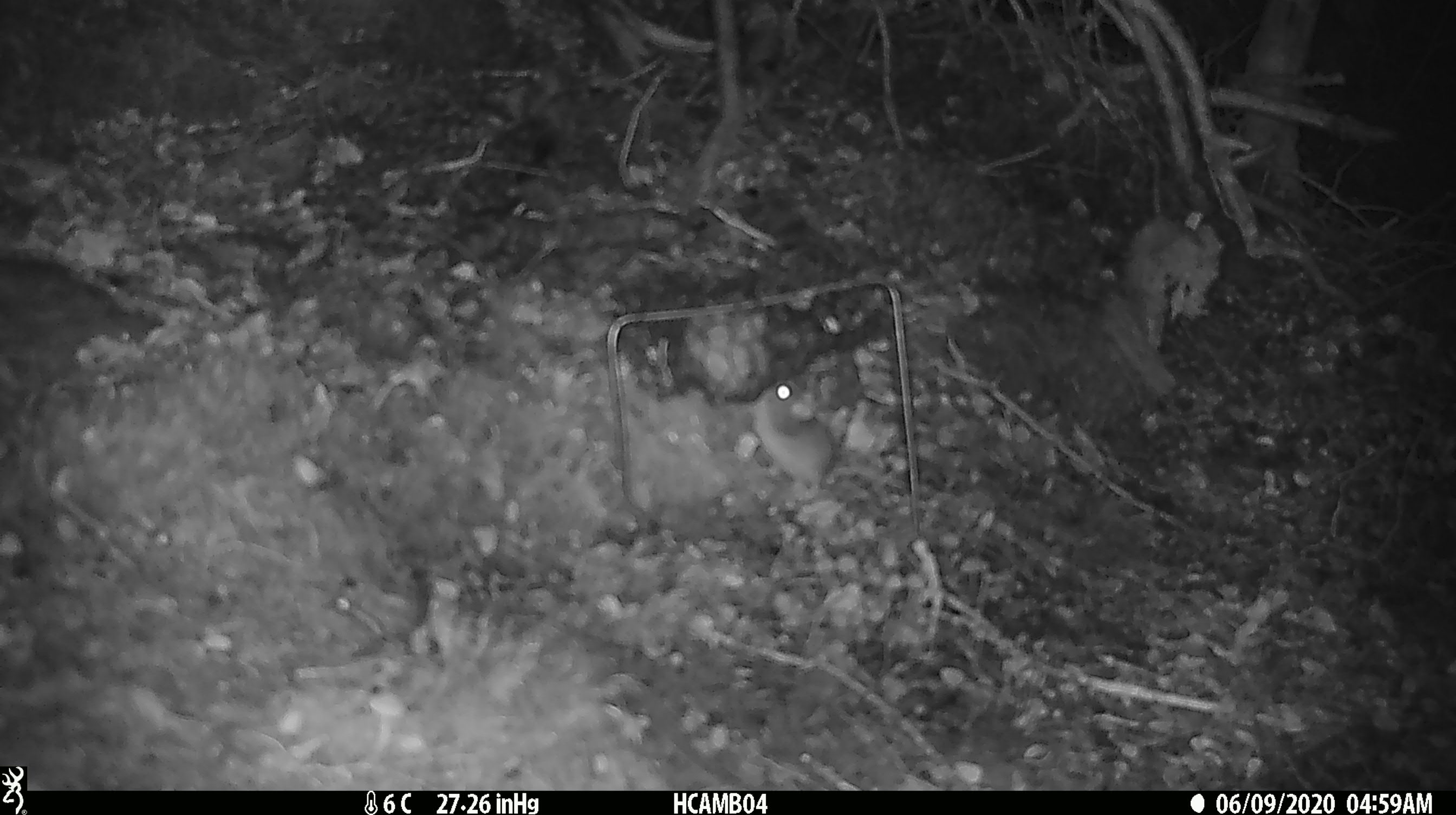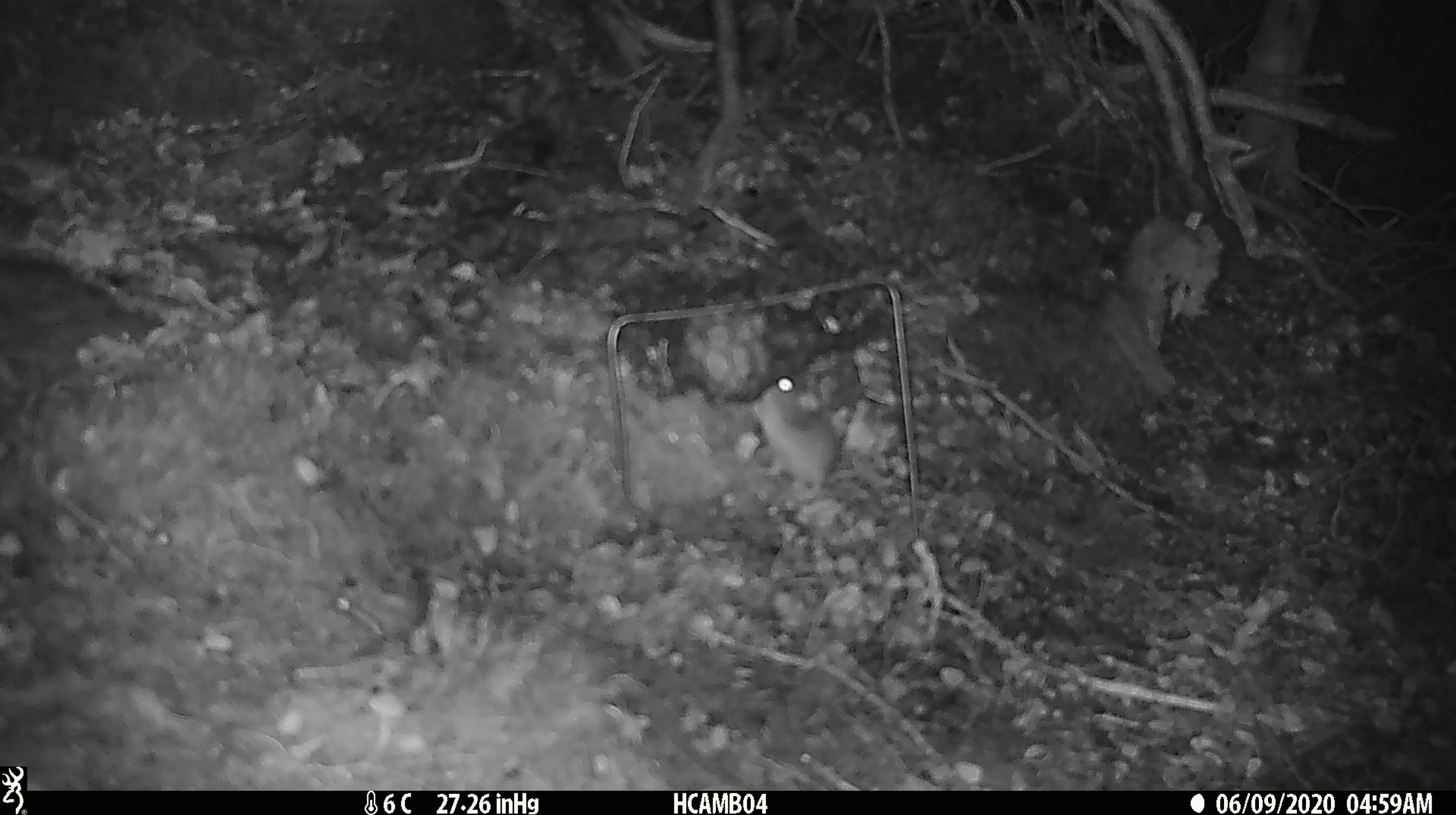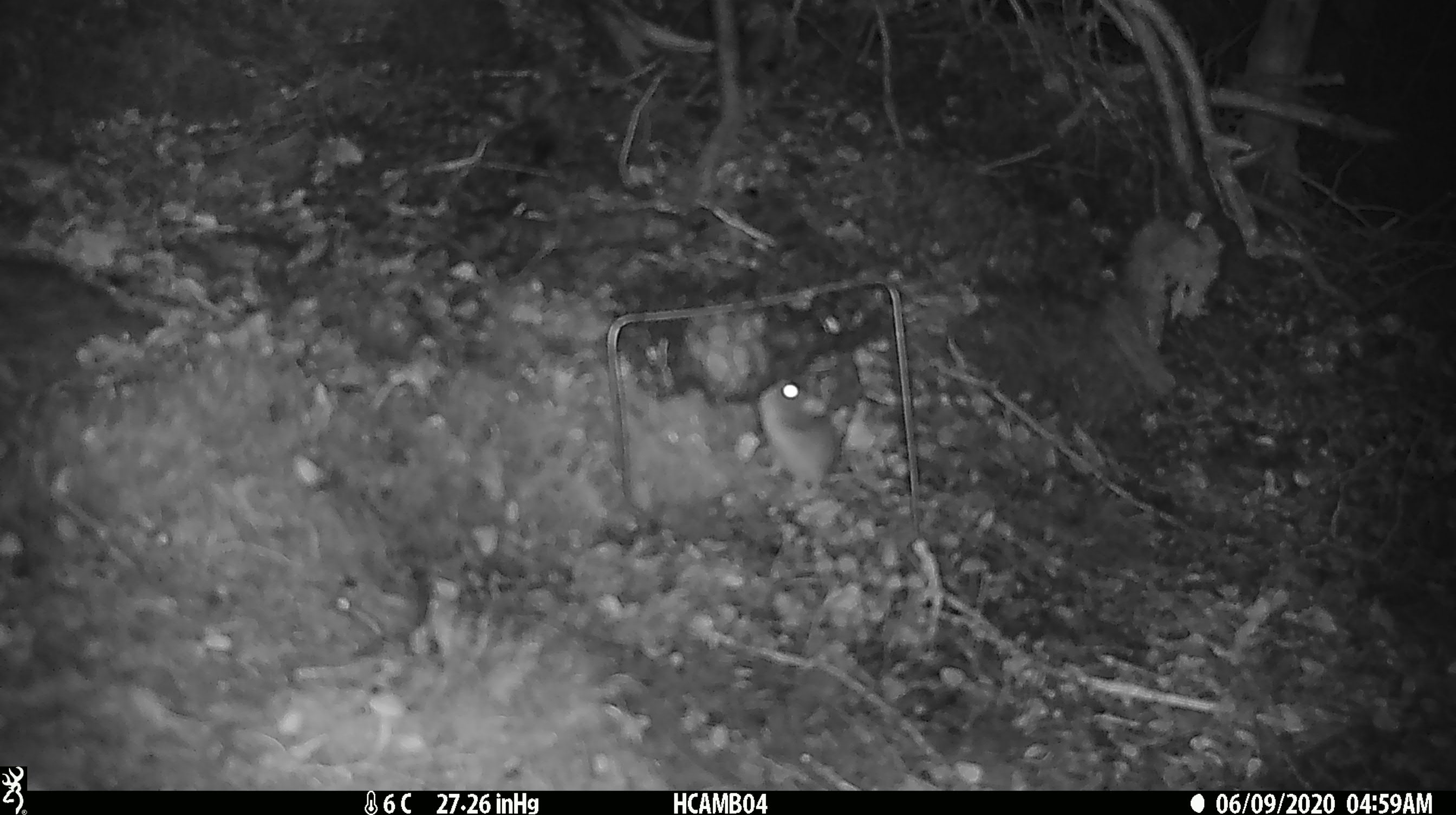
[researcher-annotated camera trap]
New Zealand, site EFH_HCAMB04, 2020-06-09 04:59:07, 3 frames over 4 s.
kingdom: Animalia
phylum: Chordata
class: Mammalia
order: Rodentia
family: Muridae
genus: Mus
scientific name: Mus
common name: mouse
Mouse (Mus).